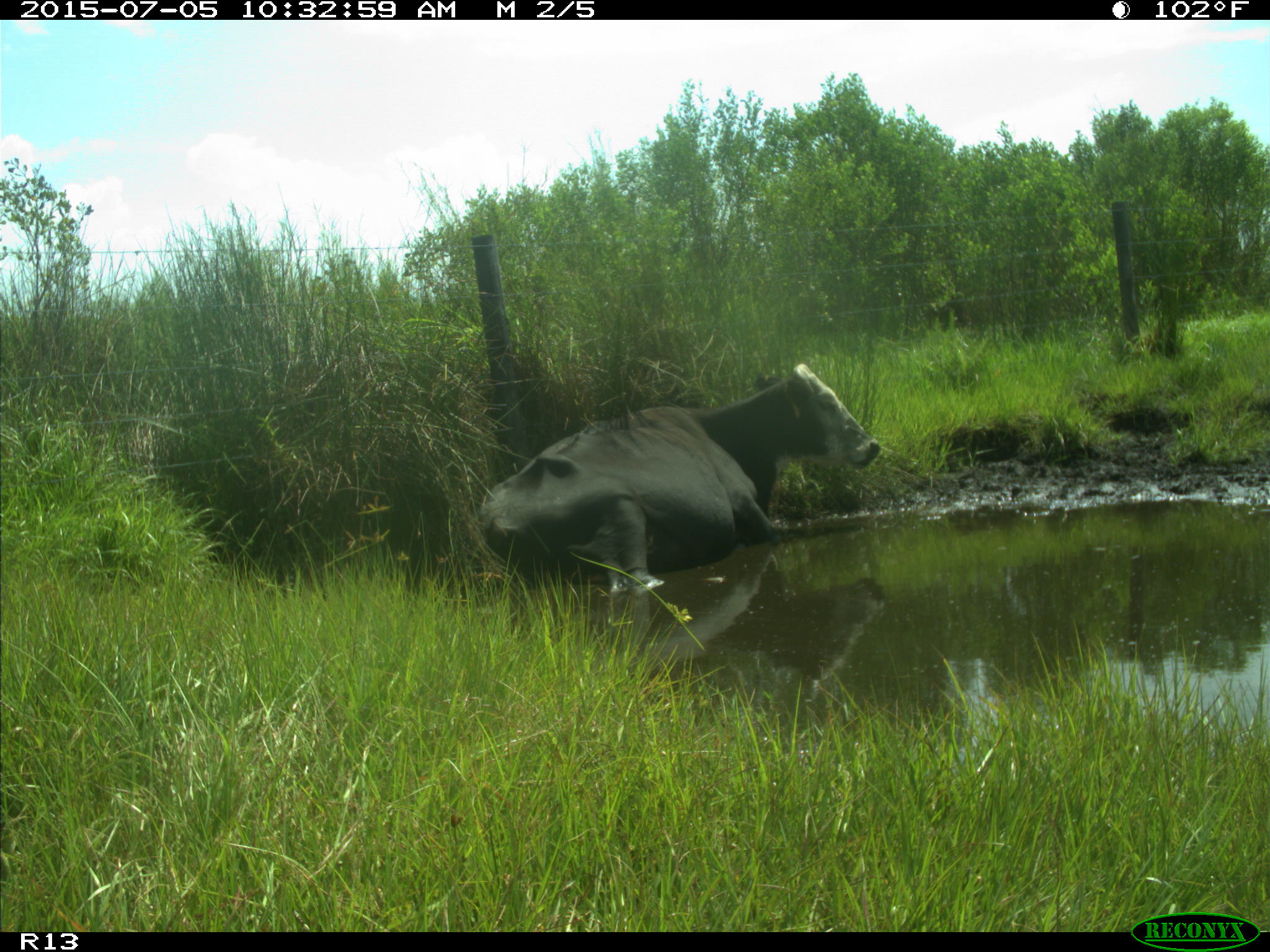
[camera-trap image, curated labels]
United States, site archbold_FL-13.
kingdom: Animalia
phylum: Chordata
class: Mammalia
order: Artiodactyla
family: Bovidae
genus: Bos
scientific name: Bos taurus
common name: domestic cow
Bos taurus (domestic cow).